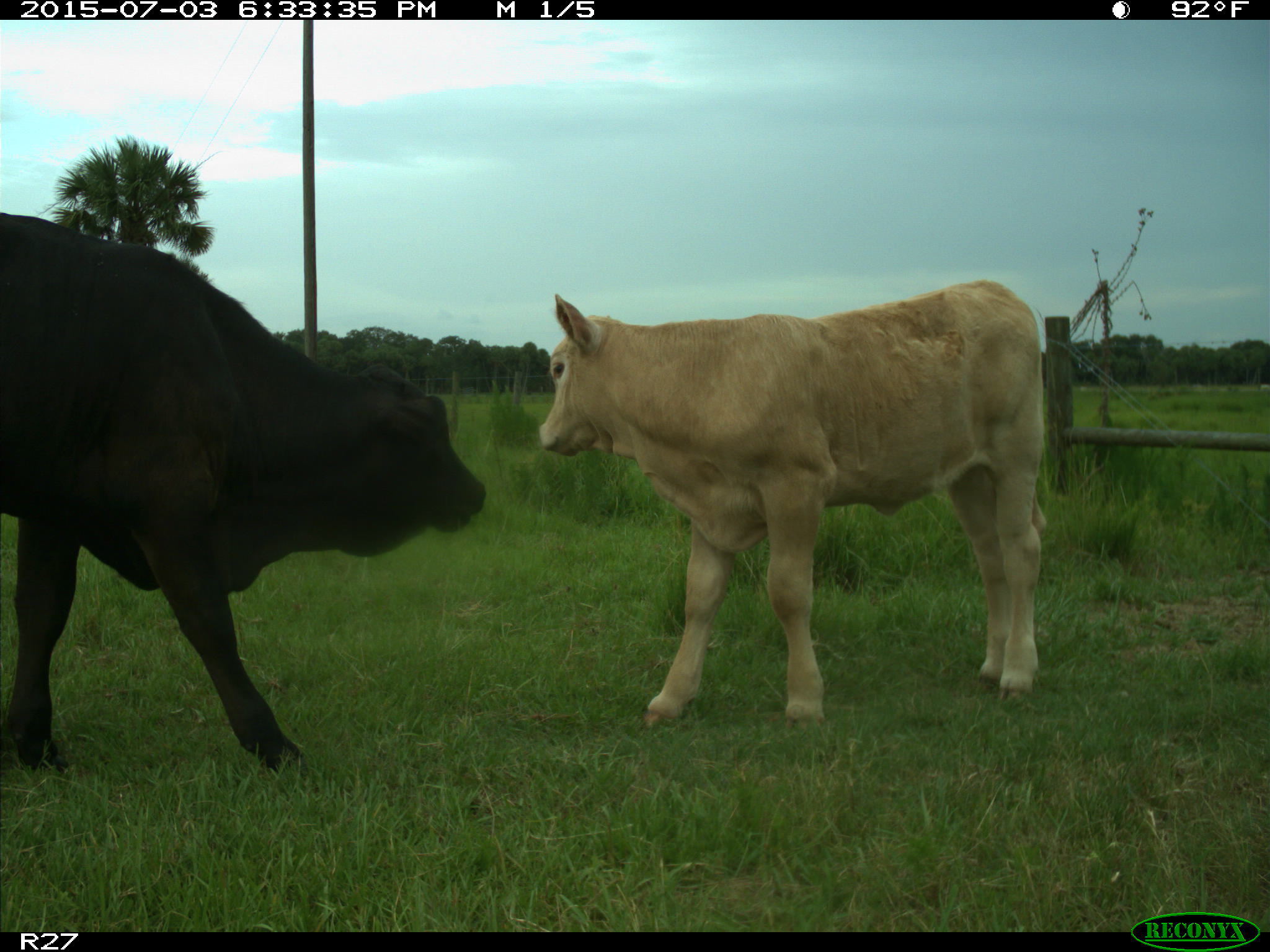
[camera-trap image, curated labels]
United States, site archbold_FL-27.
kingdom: Animalia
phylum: Chordata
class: Mammalia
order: Artiodactyla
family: Bovidae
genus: Bos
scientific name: Bos taurus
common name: domestic cow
Bos taurus (domestic cow).